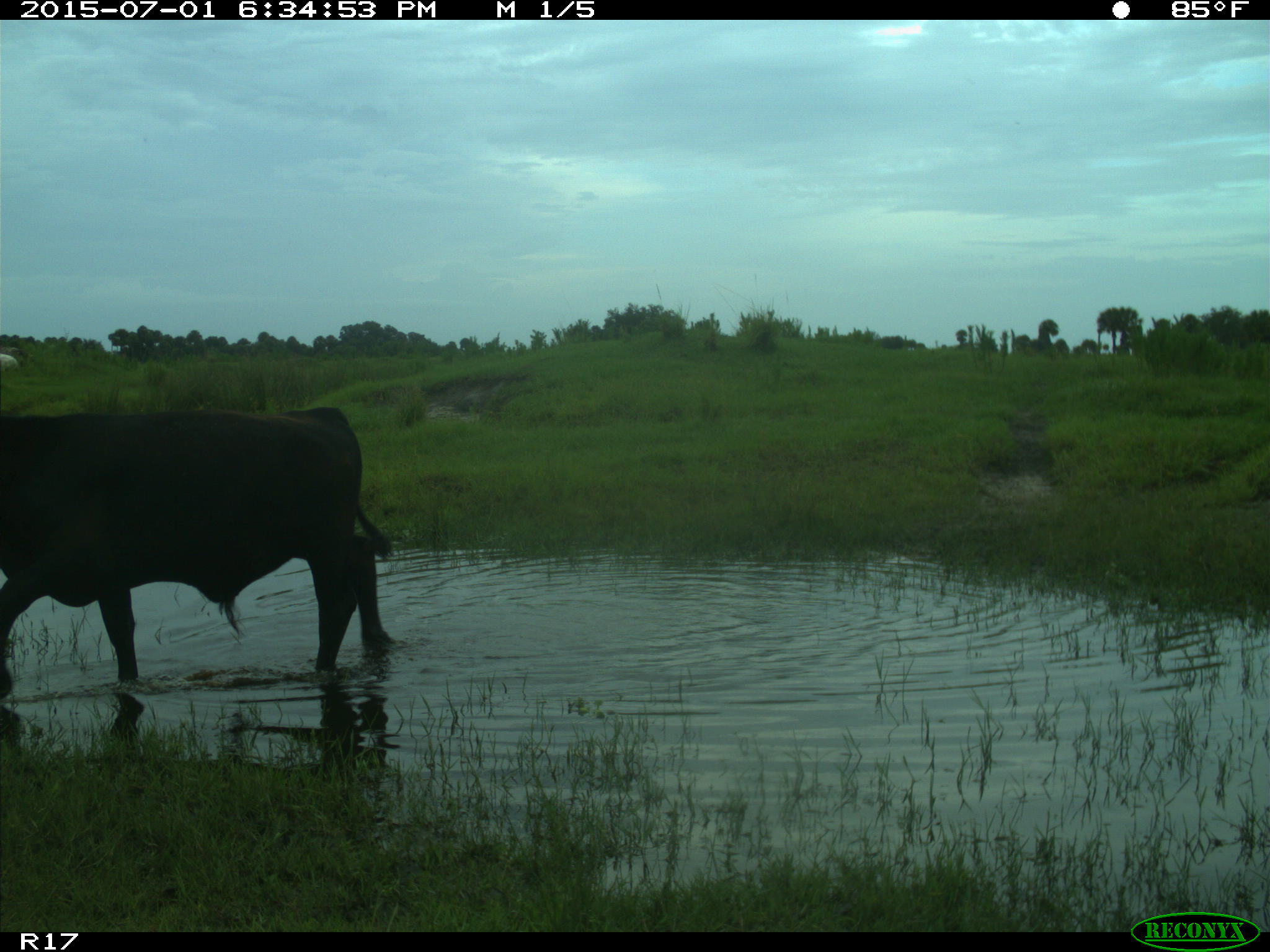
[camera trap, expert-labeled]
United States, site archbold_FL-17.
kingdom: Animalia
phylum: Chordata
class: Mammalia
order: Artiodactyla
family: Bovidae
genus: Bos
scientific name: Bos taurus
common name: domestic cow